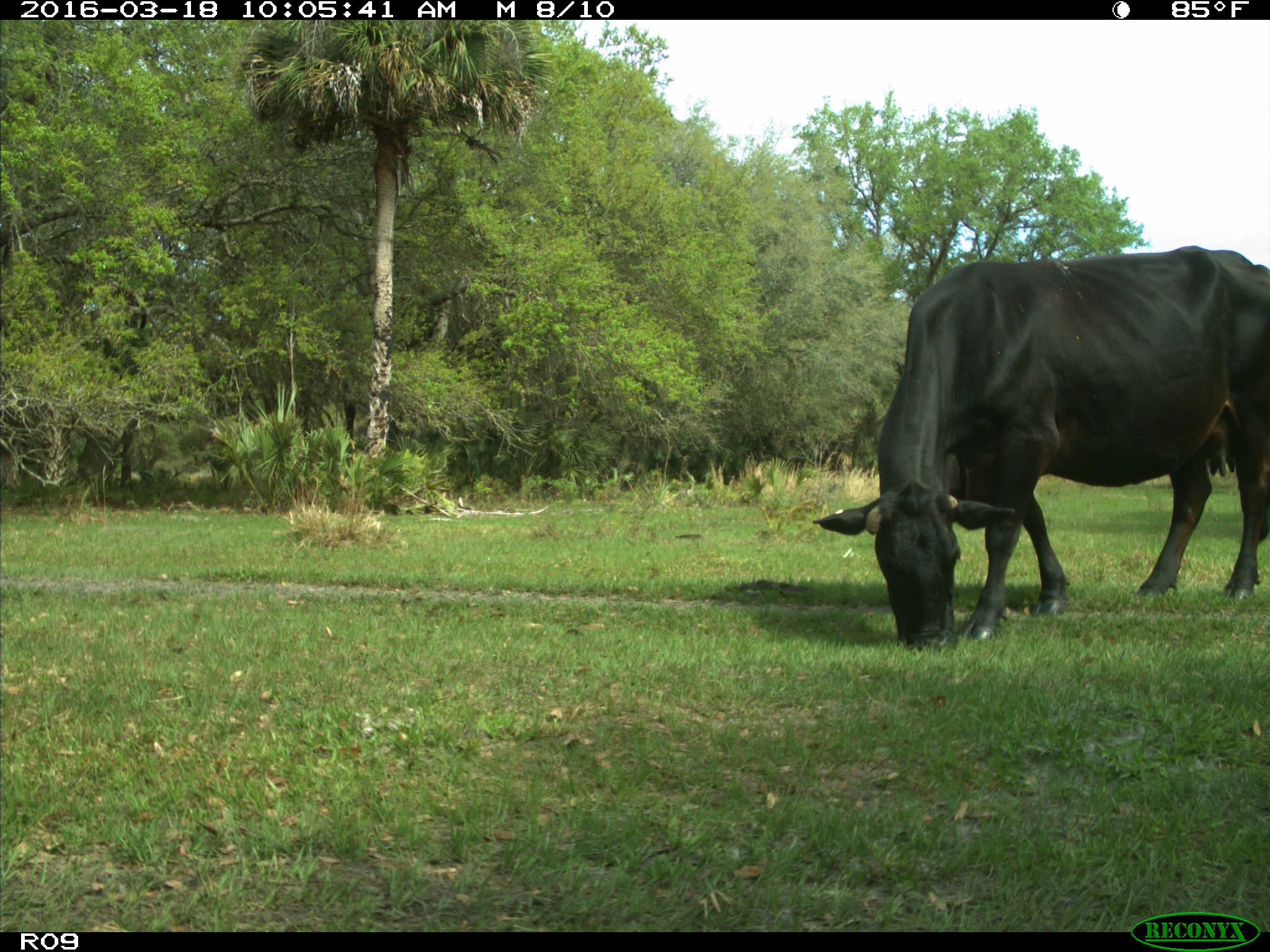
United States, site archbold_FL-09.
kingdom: Animalia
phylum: Chordata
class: Mammalia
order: Artiodactyla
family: Bovidae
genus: Bos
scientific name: Bos taurus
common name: domestic cow